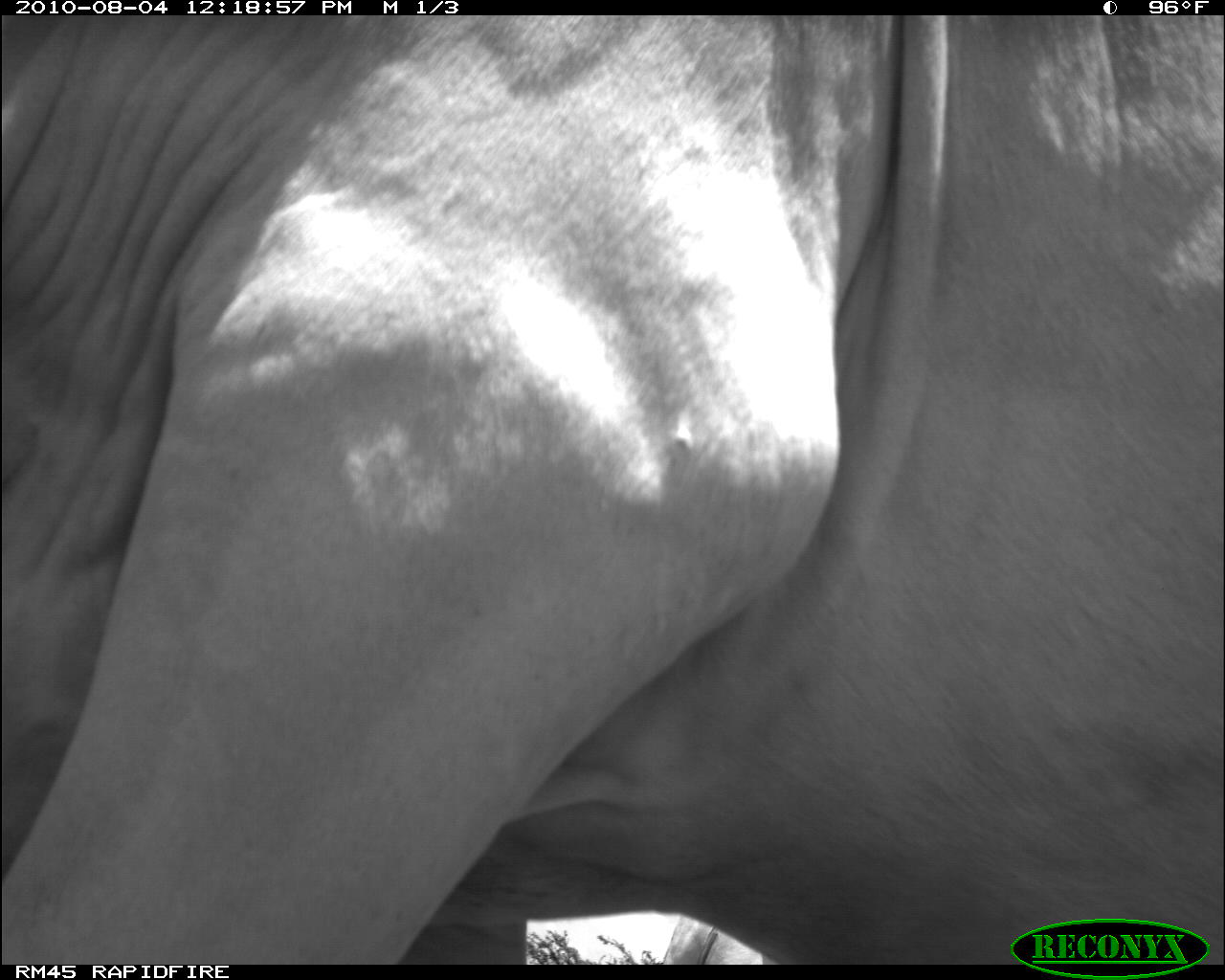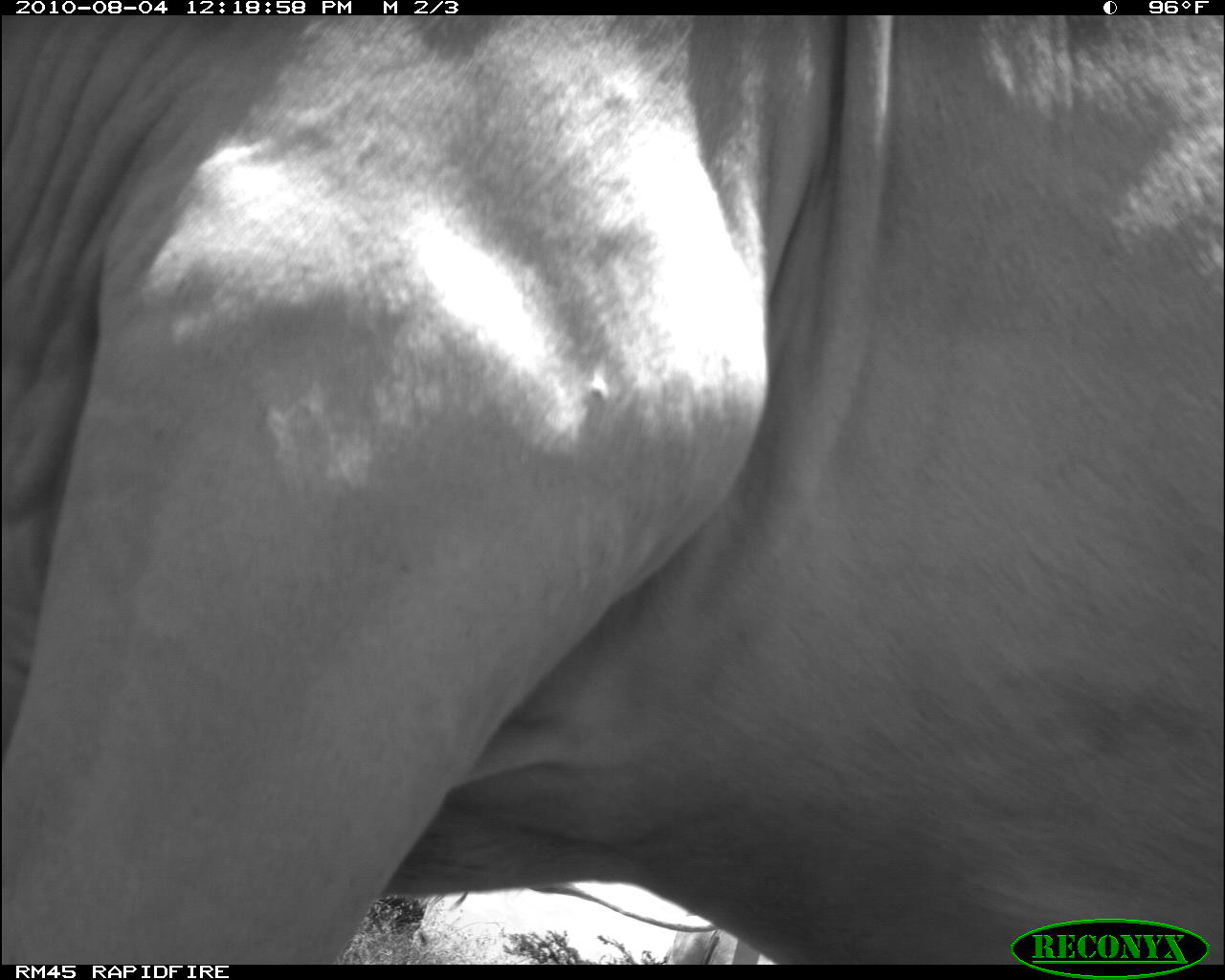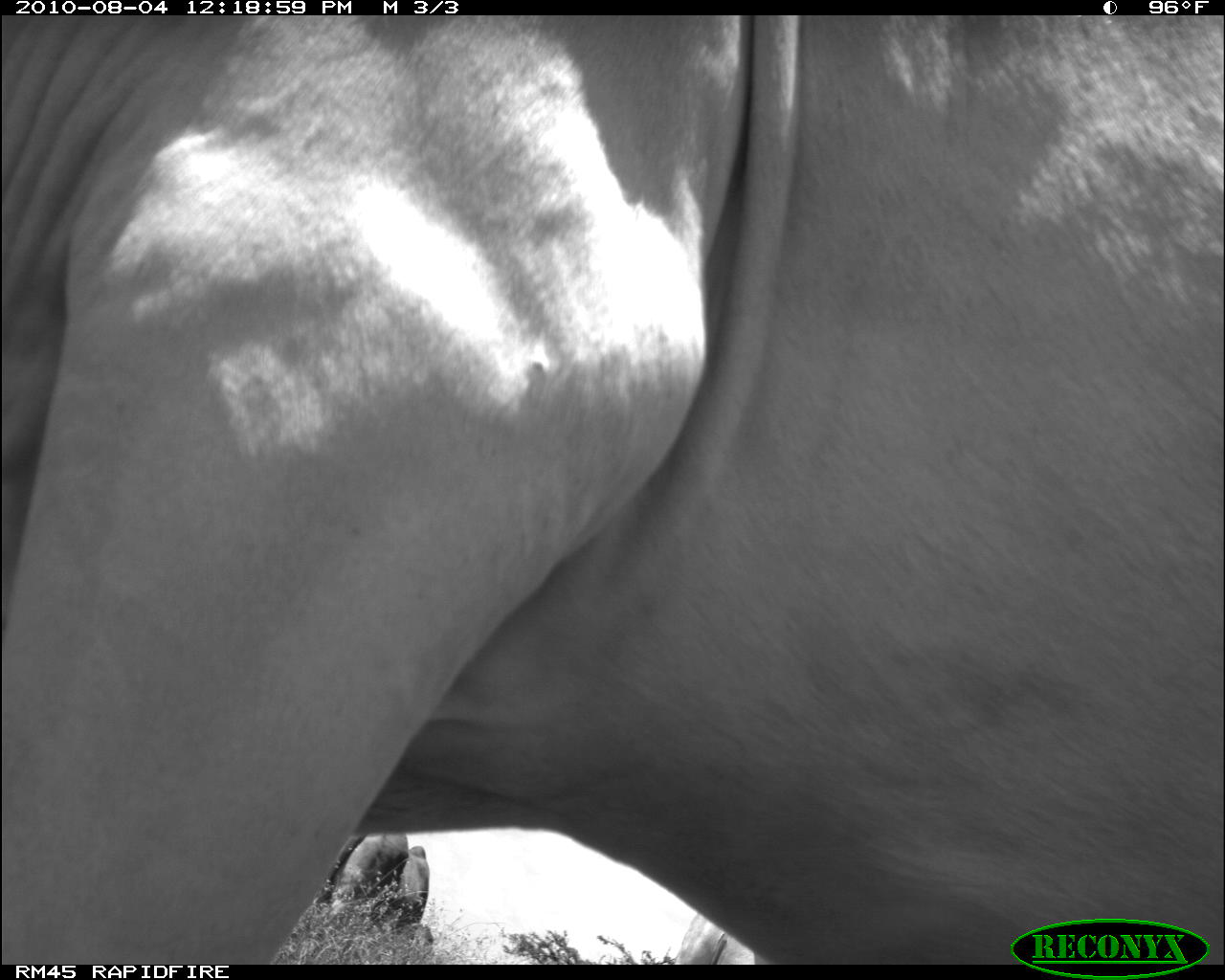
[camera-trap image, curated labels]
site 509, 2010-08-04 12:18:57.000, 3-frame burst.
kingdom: Animalia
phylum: Chordata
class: Mammalia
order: Artiodactyla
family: Bovidae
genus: Bos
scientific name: Bos taurus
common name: domestic cattle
Bos taurus (domestic cattle), count 1.